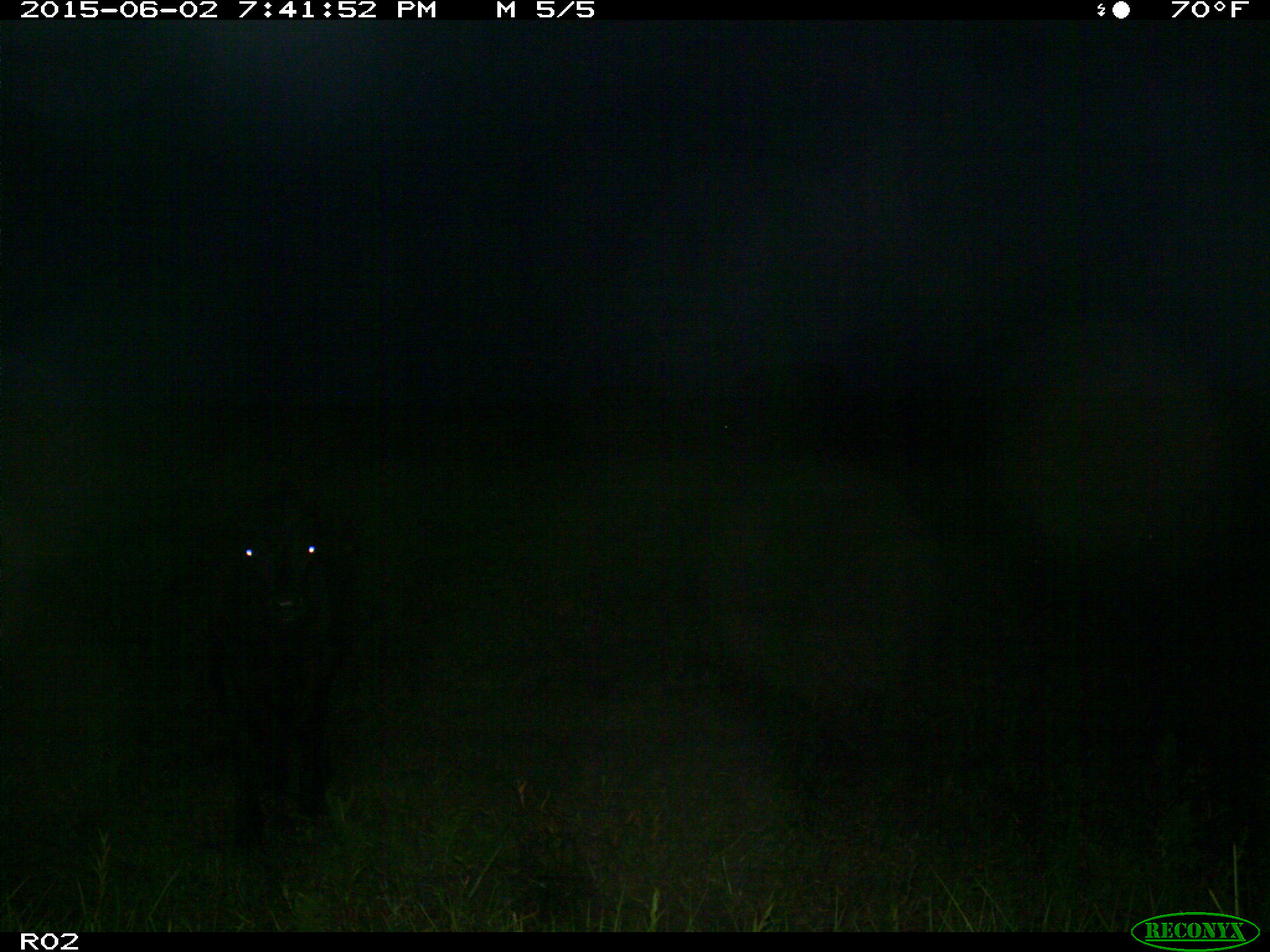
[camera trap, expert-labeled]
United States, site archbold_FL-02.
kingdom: Animalia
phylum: Chordata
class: Mammalia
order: Artiodactyla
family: Bovidae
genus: Bos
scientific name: Bos taurus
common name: domestic cow